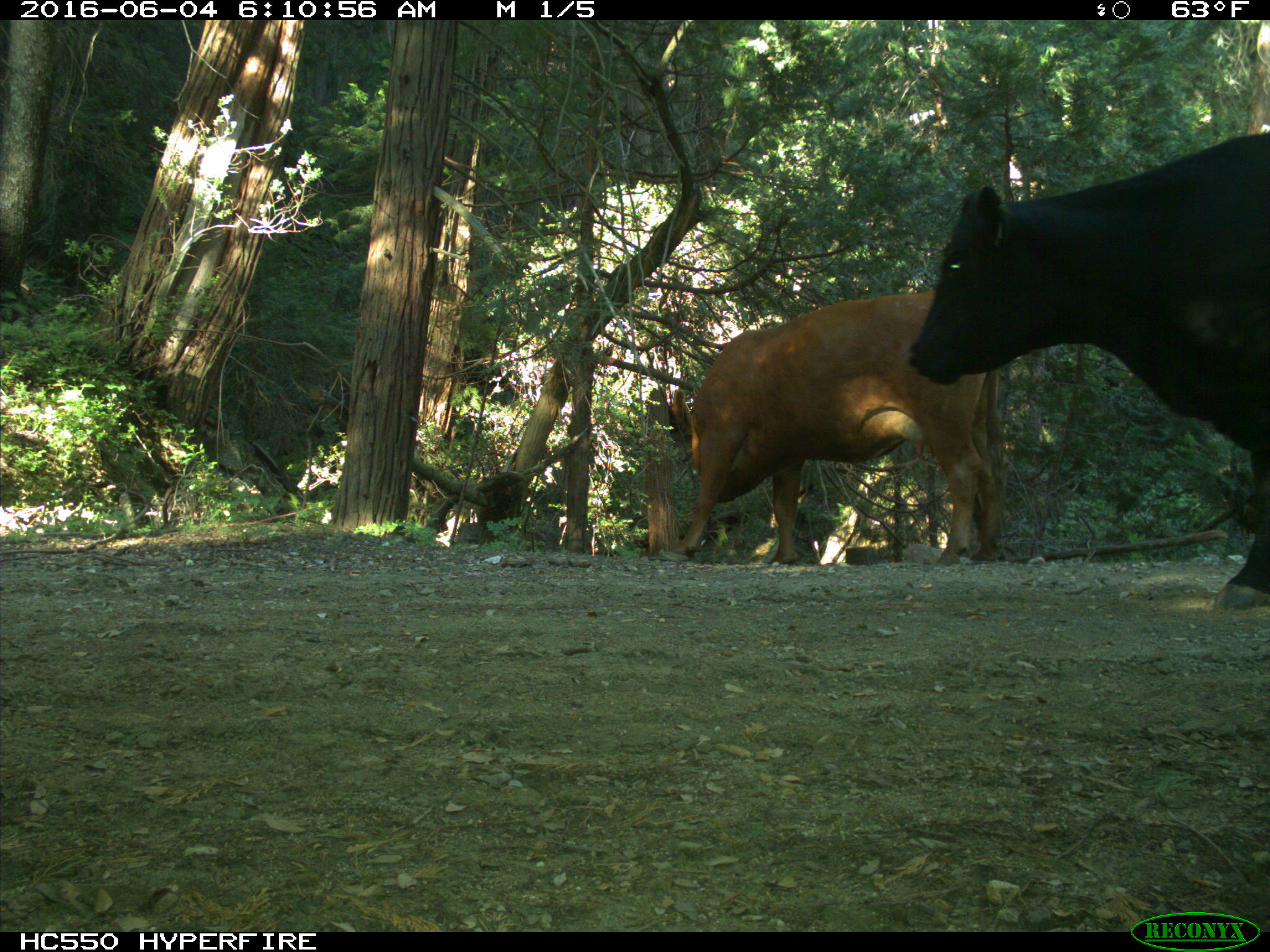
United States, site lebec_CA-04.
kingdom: Animalia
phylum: Chordata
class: Mammalia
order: Artiodactyla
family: Bovidae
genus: Bos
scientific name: Bos taurus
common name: domestic cow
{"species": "Bos taurus (domestic cow)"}